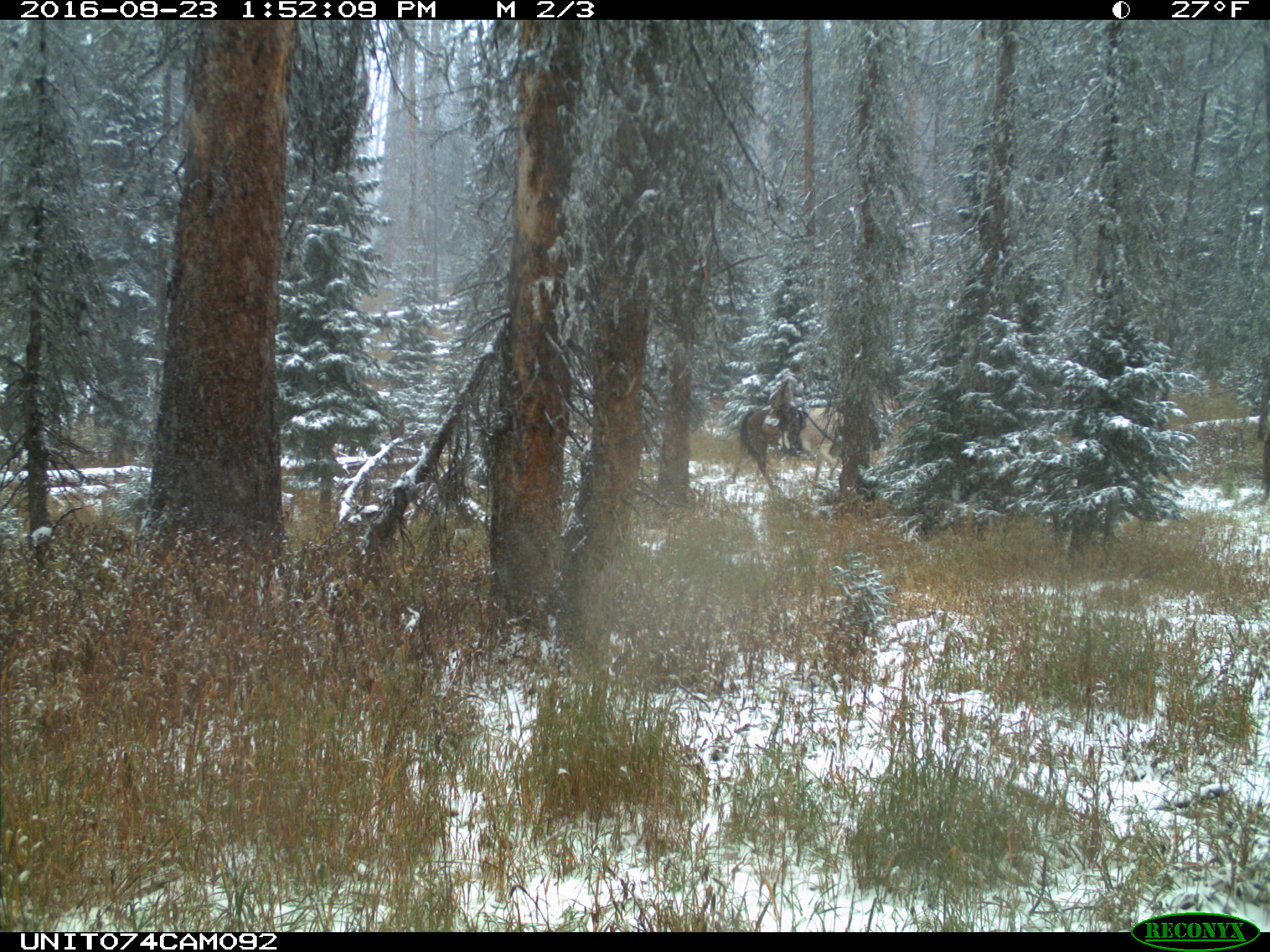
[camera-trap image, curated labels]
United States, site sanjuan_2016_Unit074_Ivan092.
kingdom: Animalia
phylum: Chordata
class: Mammalia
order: Perissodactyla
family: Equidae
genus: Equus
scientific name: Equus ferus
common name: wild horse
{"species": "Equus ferus (wild horse)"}